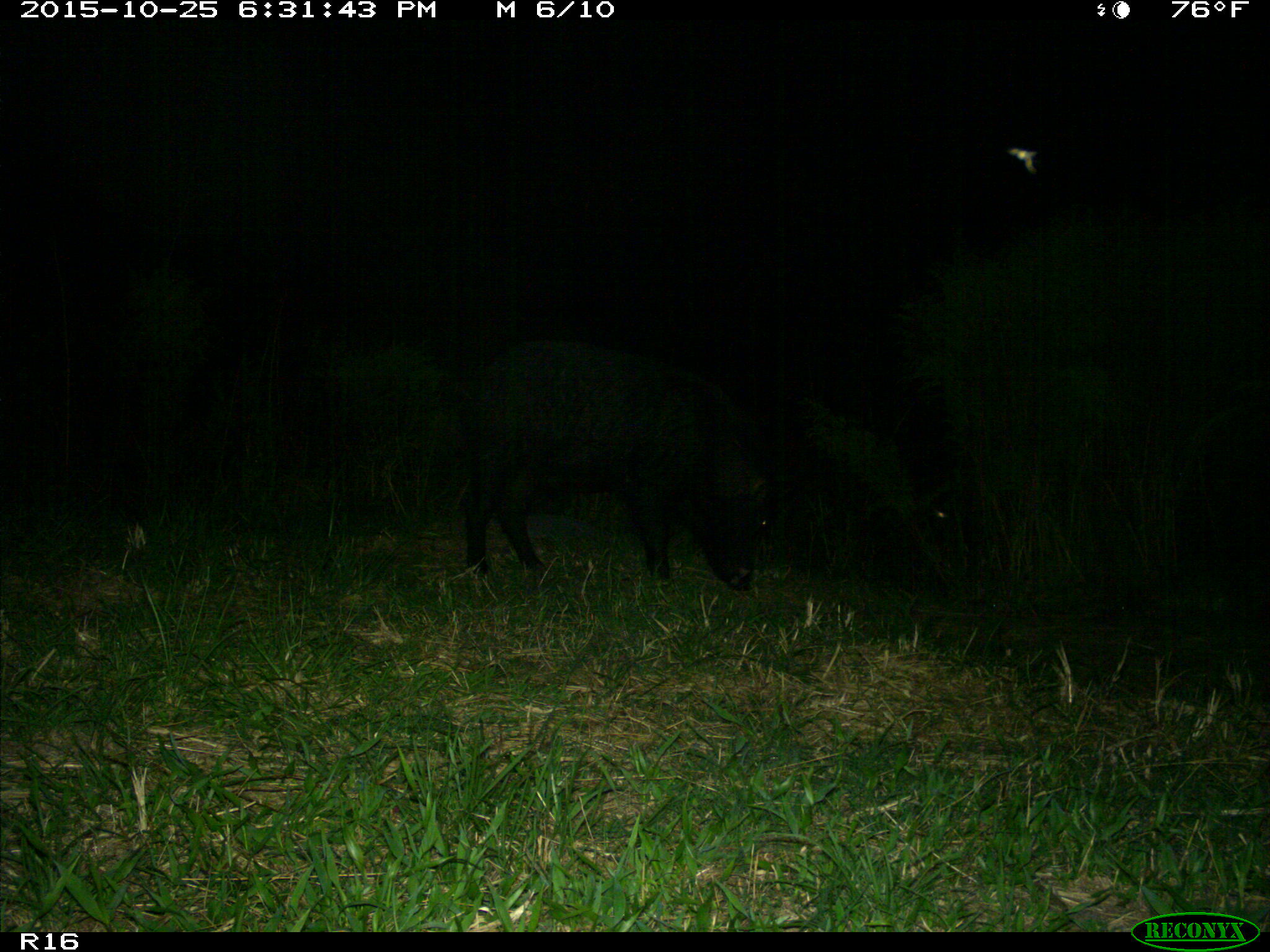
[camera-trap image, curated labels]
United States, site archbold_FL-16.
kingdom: Animalia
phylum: Chordata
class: Mammalia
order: Artiodactyla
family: Suidae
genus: Sus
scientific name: Sus scrofa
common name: wild boar